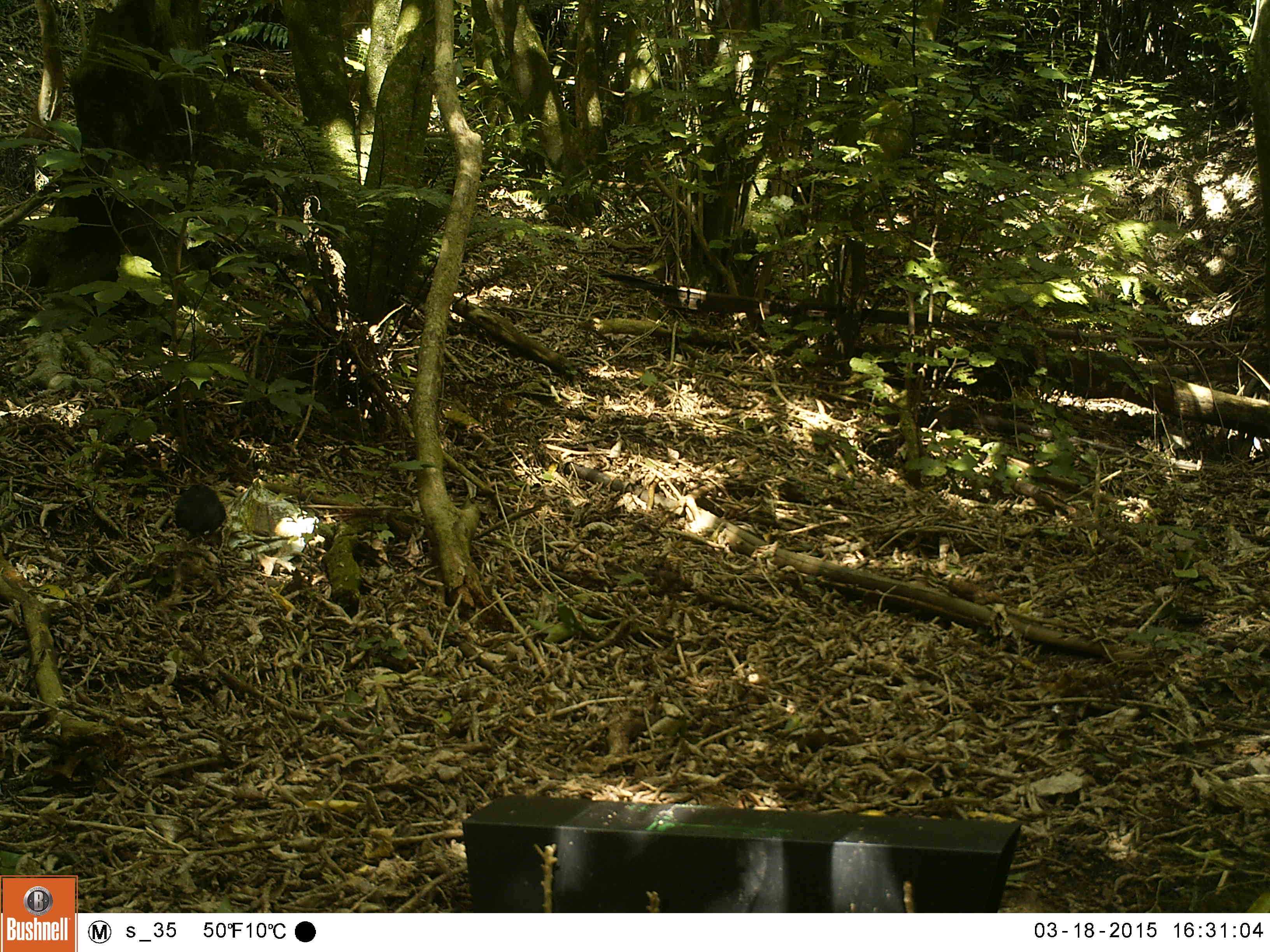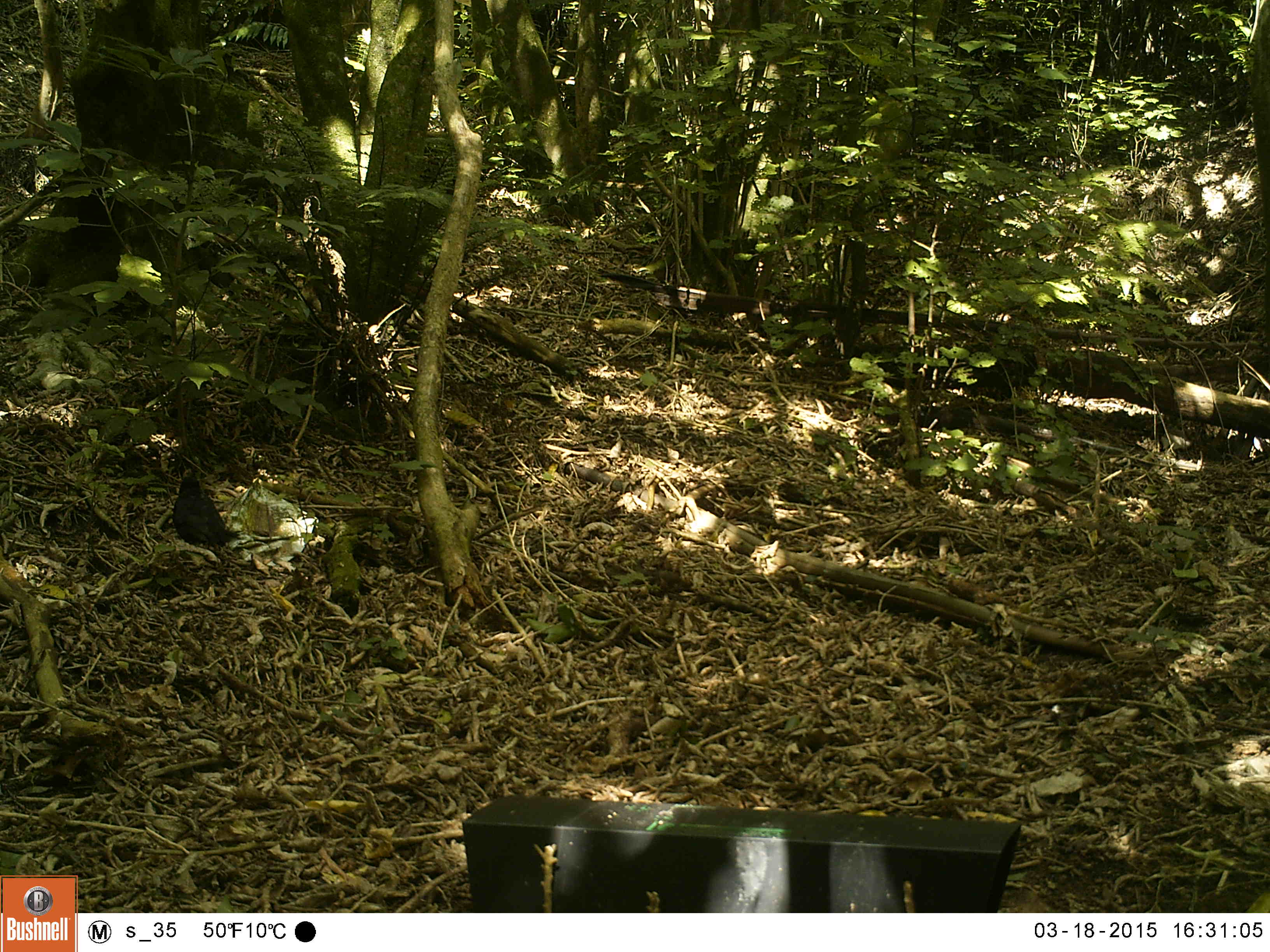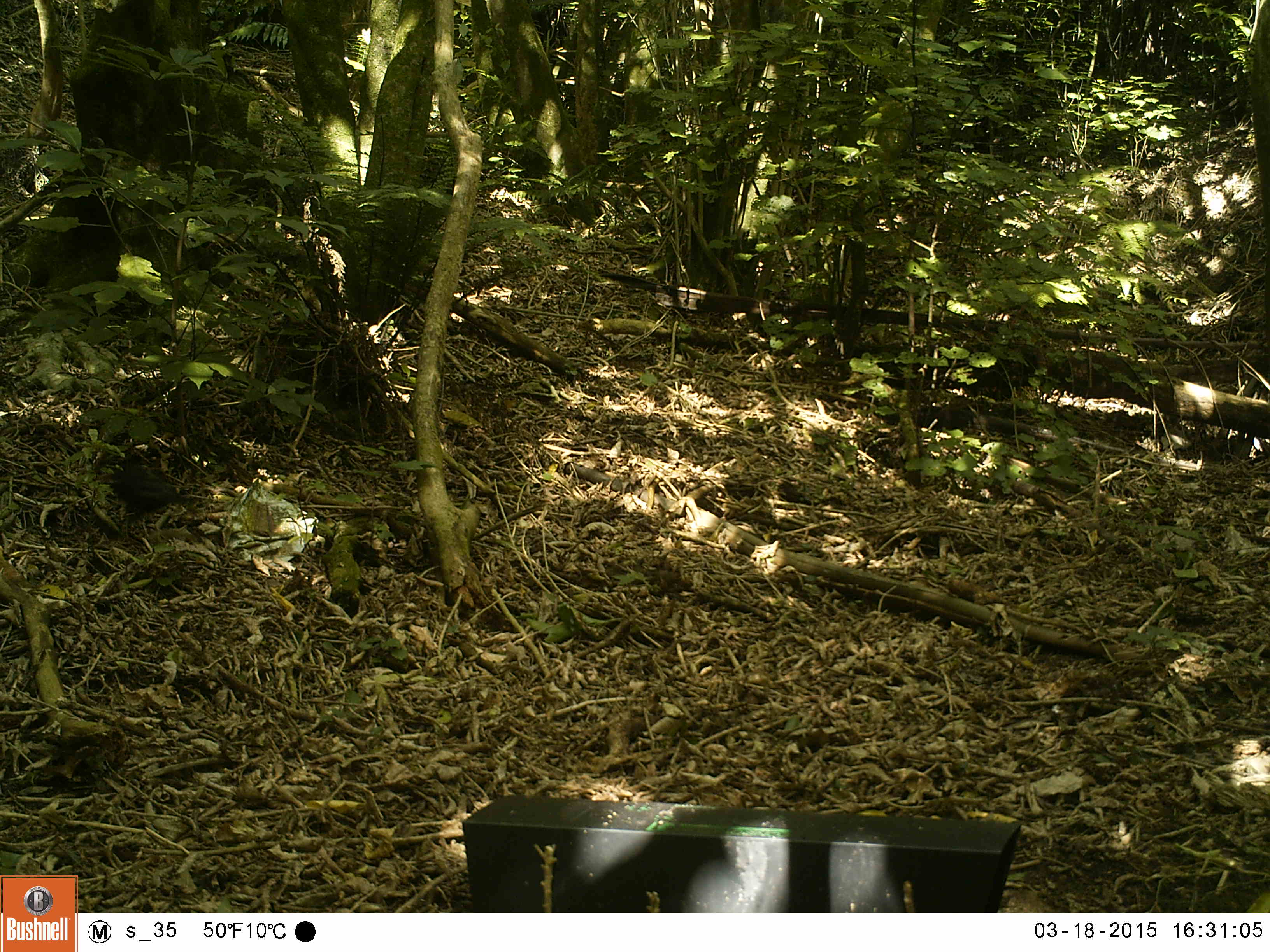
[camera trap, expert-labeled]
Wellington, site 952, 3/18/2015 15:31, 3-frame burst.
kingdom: Animalia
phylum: Chordata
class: Aves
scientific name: Aves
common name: bird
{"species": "bird (Aves)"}